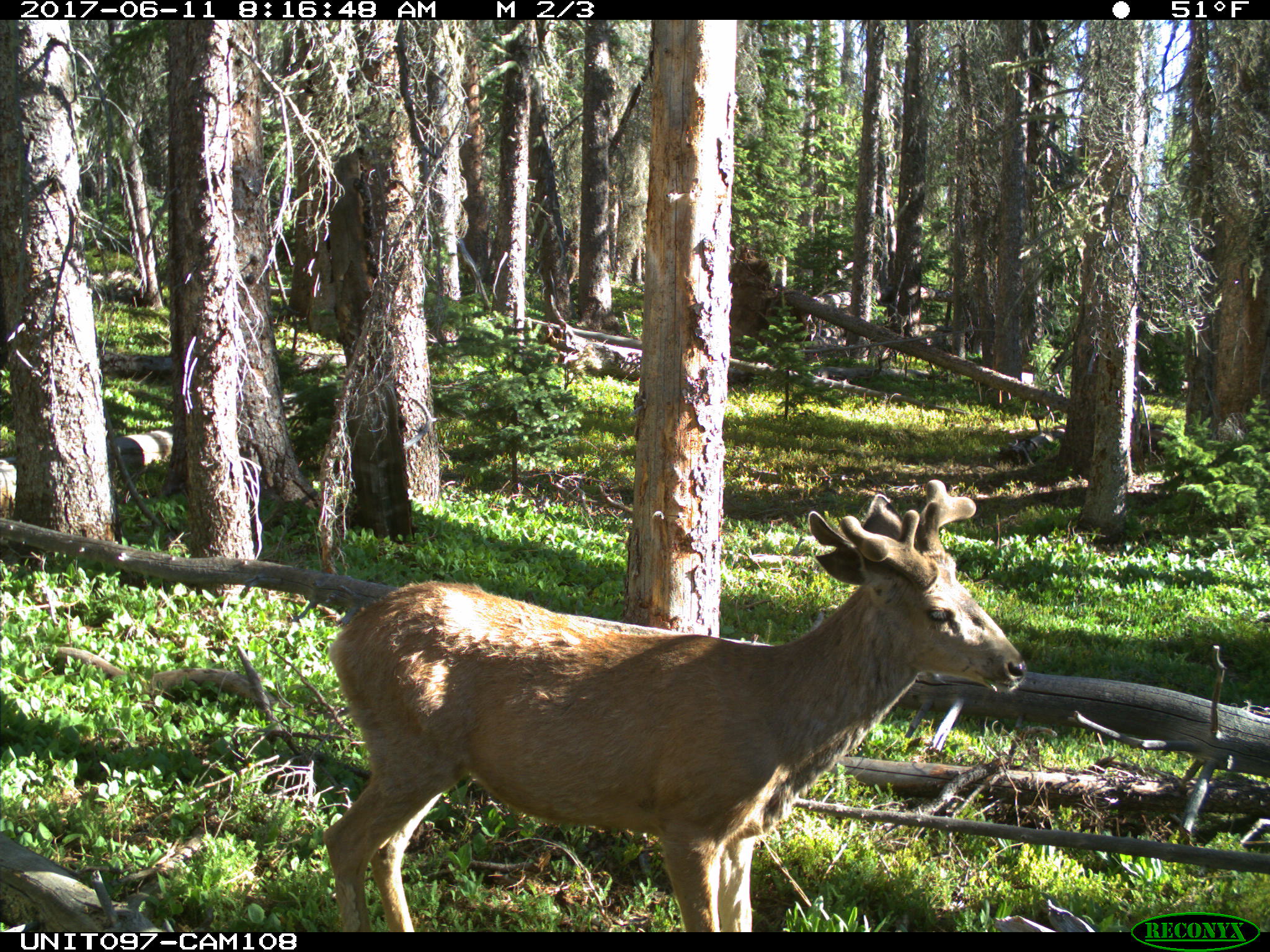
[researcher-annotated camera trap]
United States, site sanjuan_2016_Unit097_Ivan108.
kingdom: Animalia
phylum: Chordata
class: Mammalia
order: Artiodactyla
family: Cervidae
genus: Odocoileus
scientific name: Odocoileus hemionus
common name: mule deer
Odocoileus hemionus (mule deer).